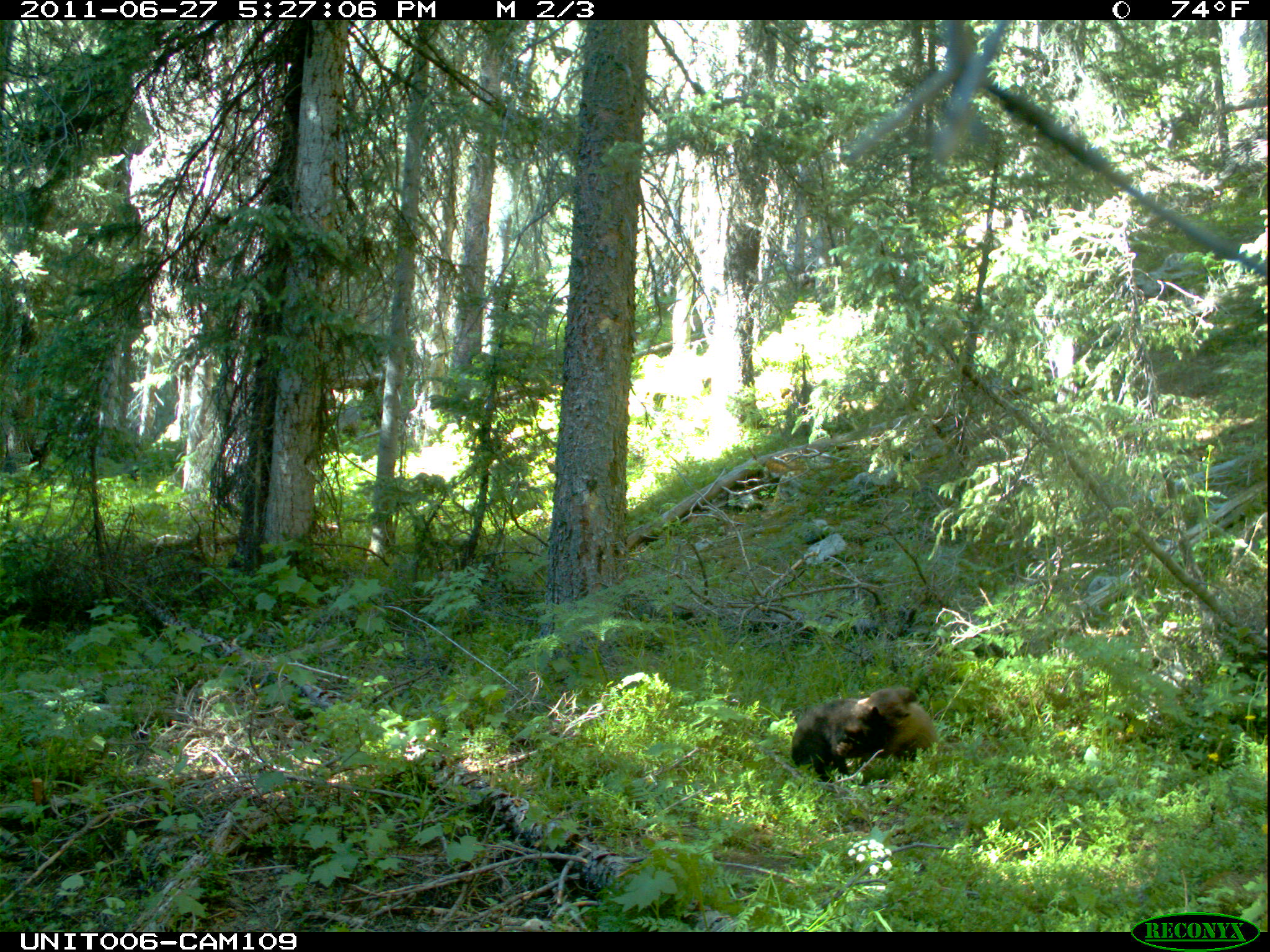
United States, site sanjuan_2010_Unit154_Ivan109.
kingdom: Animalia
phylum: Chordata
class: Mammalia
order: Carnivora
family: Ursidae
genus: Ursus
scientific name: Ursus americanus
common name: american black bear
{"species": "Ursus americanus (american black bear)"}